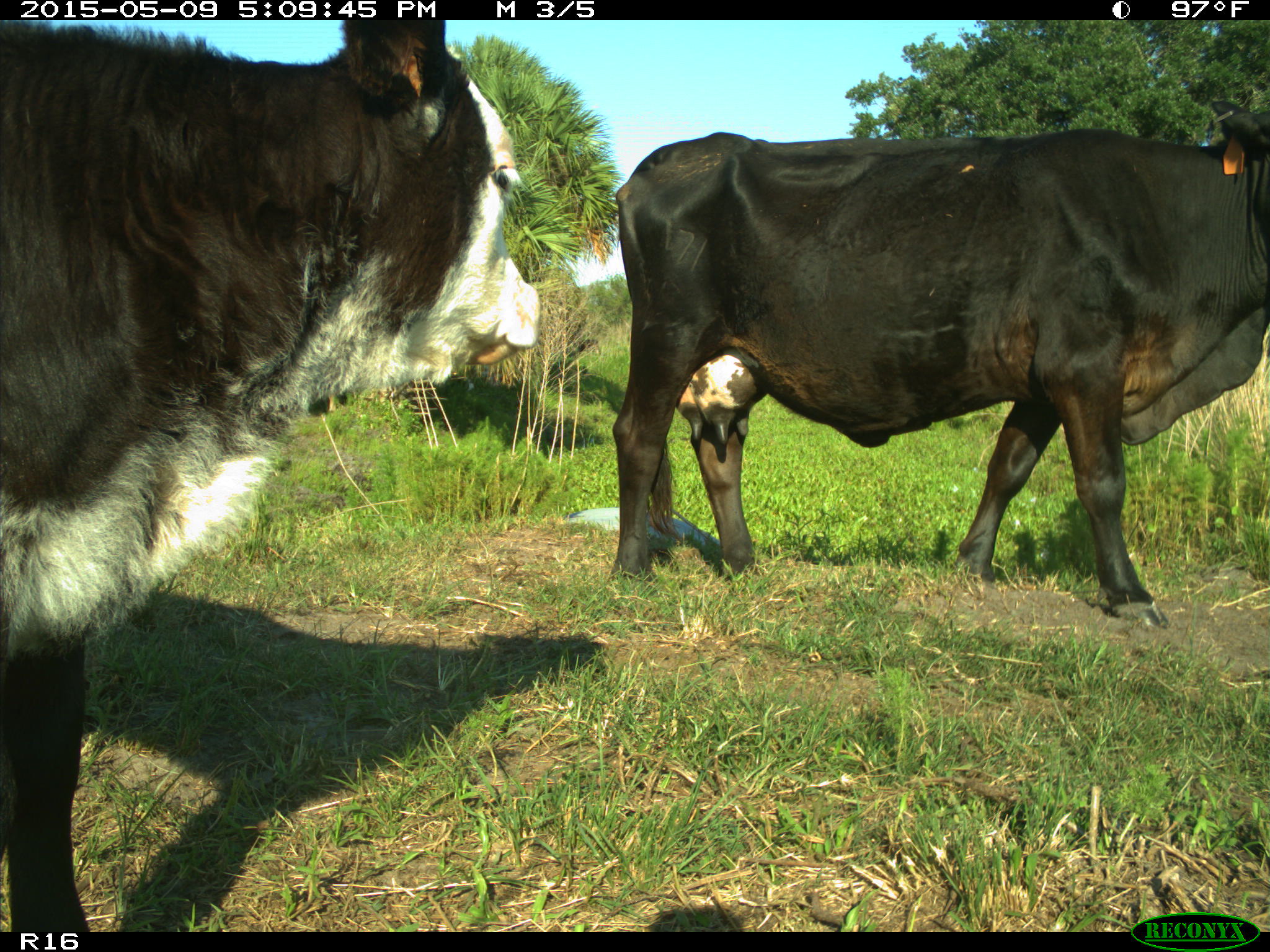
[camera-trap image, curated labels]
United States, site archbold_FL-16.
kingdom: Animalia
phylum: Chordata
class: Mammalia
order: Artiodactyla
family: Suidae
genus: Sus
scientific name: Sus scrofa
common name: wild boar